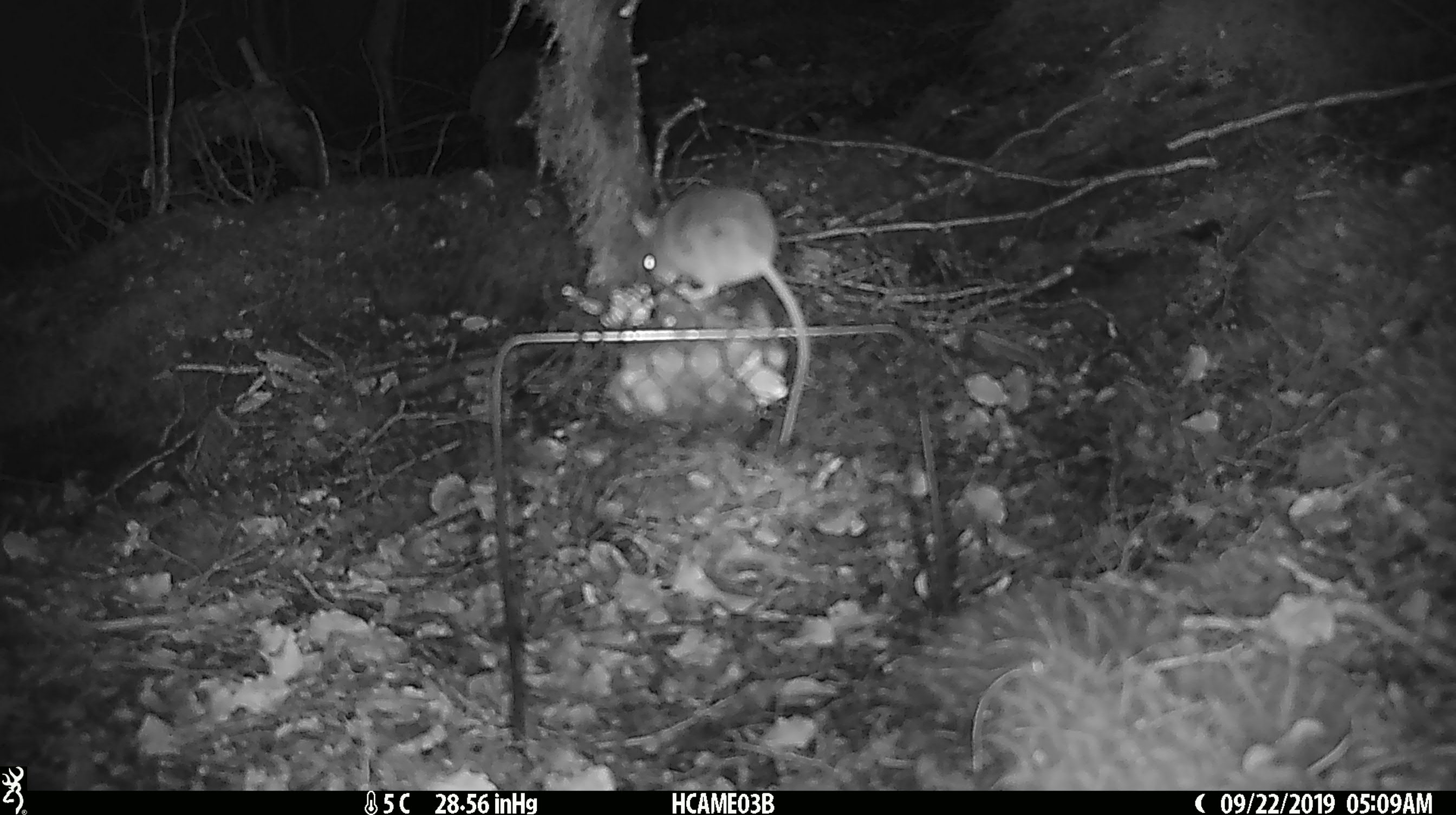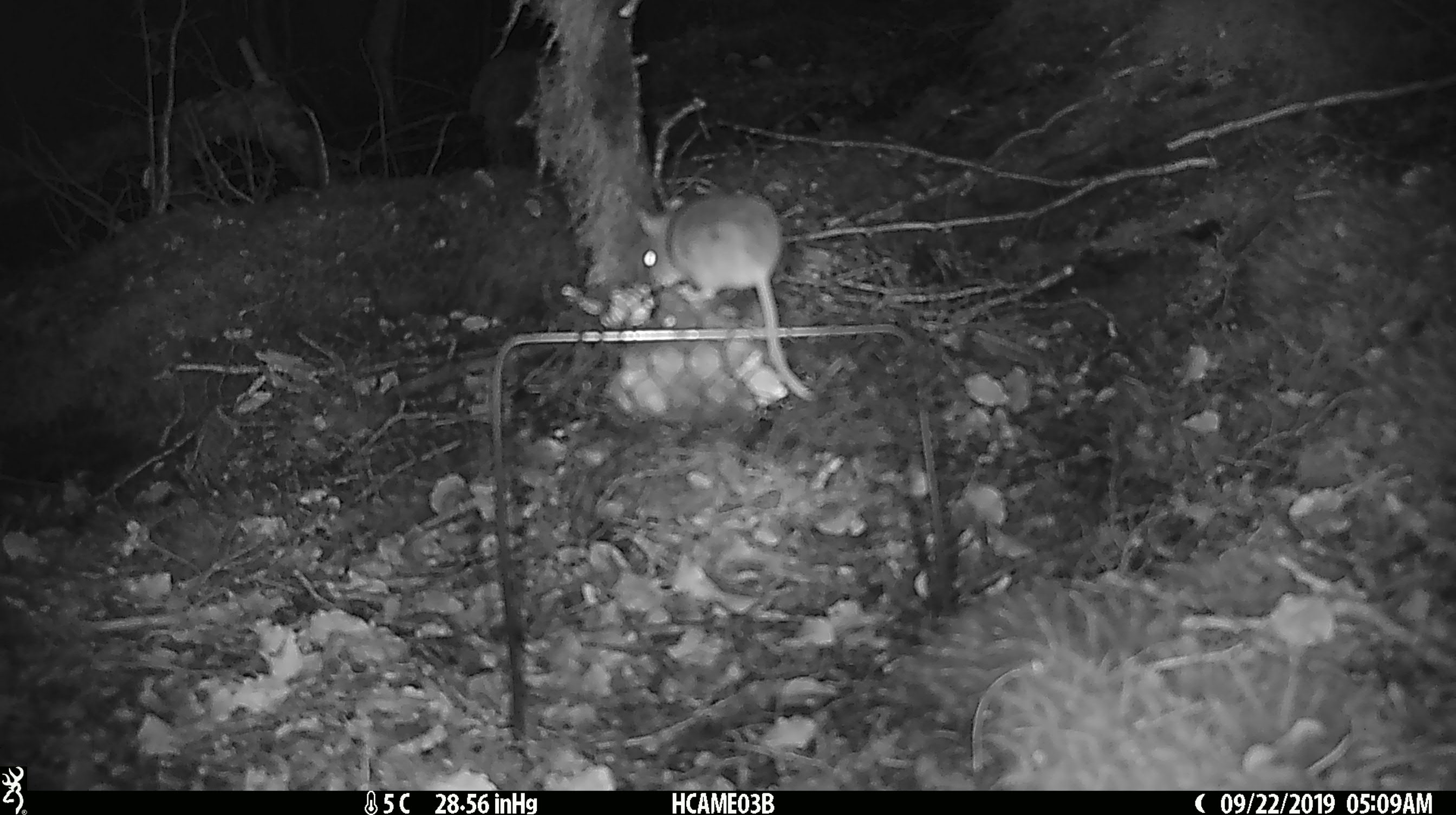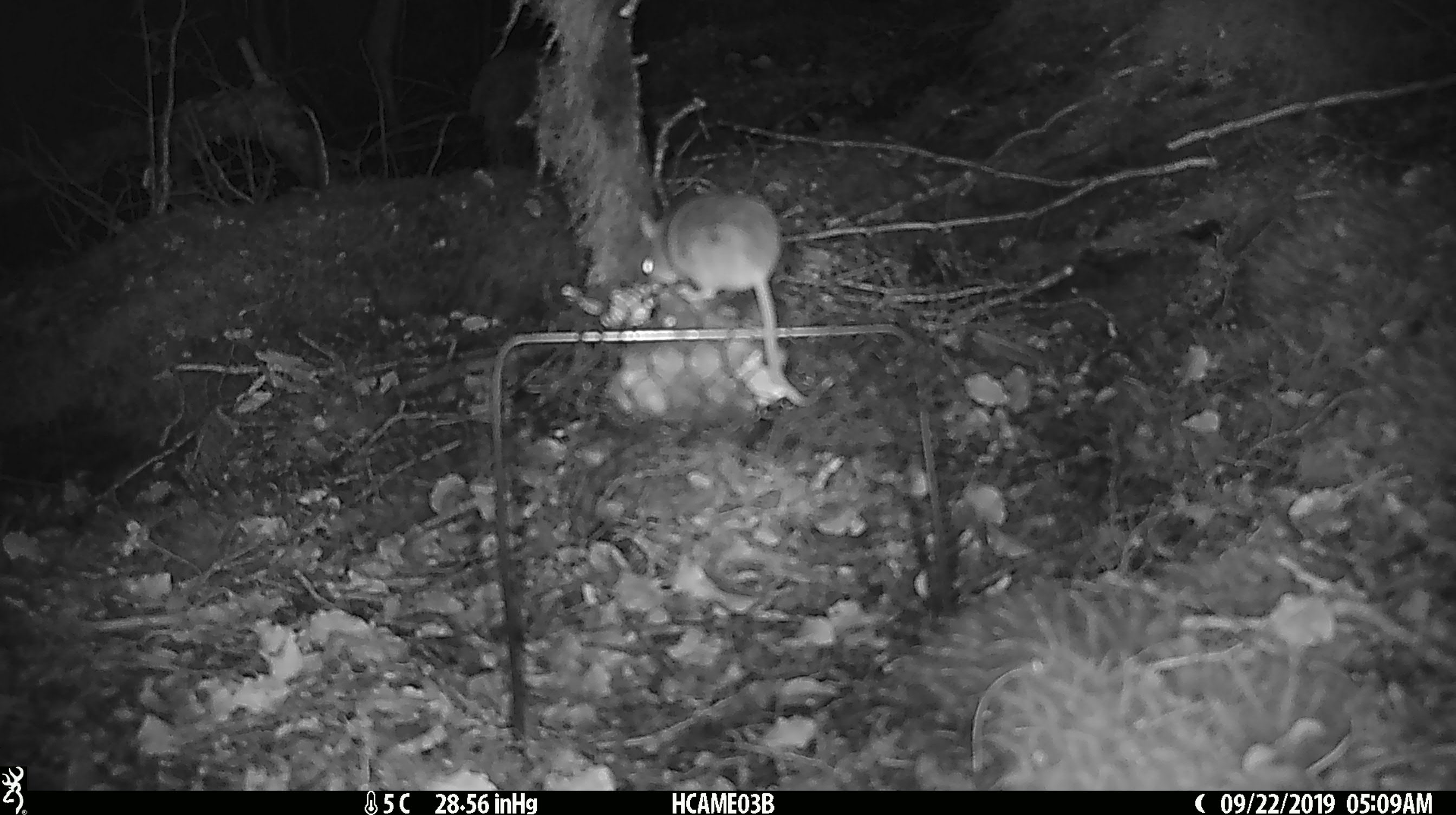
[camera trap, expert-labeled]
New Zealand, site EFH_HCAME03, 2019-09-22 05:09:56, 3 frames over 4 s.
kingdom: Animalia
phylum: Chordata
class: Mammalia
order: Rodentia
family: Muridae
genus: Mus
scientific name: Mus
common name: mouse